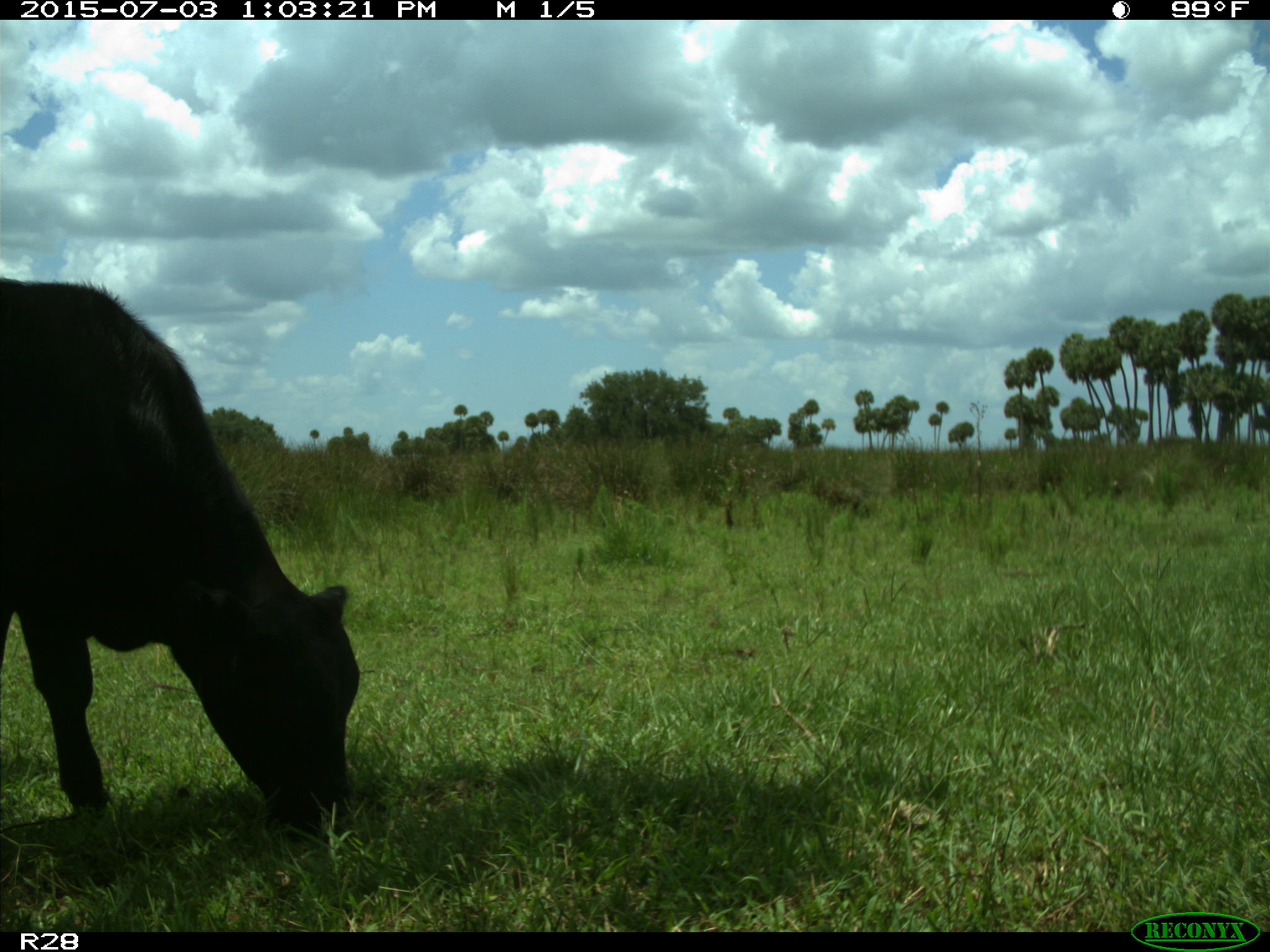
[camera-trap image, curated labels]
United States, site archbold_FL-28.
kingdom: Animalia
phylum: Chordata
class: Mammalia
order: Artiodactyla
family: Bovidae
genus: Bos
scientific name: Bos taurus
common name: domestic cow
Bos taurus (domestic cow).